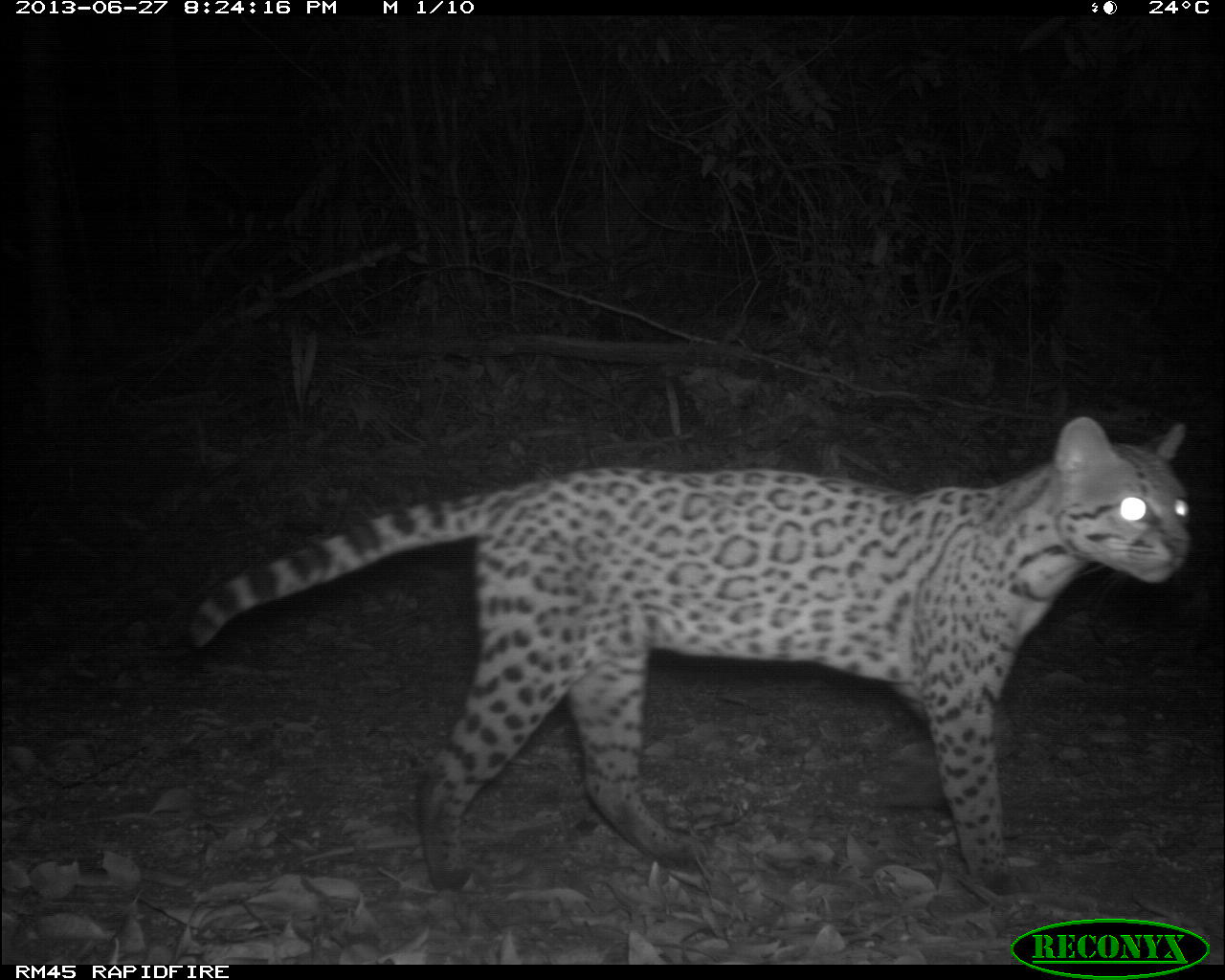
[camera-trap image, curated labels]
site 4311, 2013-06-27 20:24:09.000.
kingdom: Animalia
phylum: Chordata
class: Mammalia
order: Carnivora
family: Felidae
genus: Leopardus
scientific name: Leopardus pardalis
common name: ocelot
Leopardus pardalis (ocelot), count 1, sex female.